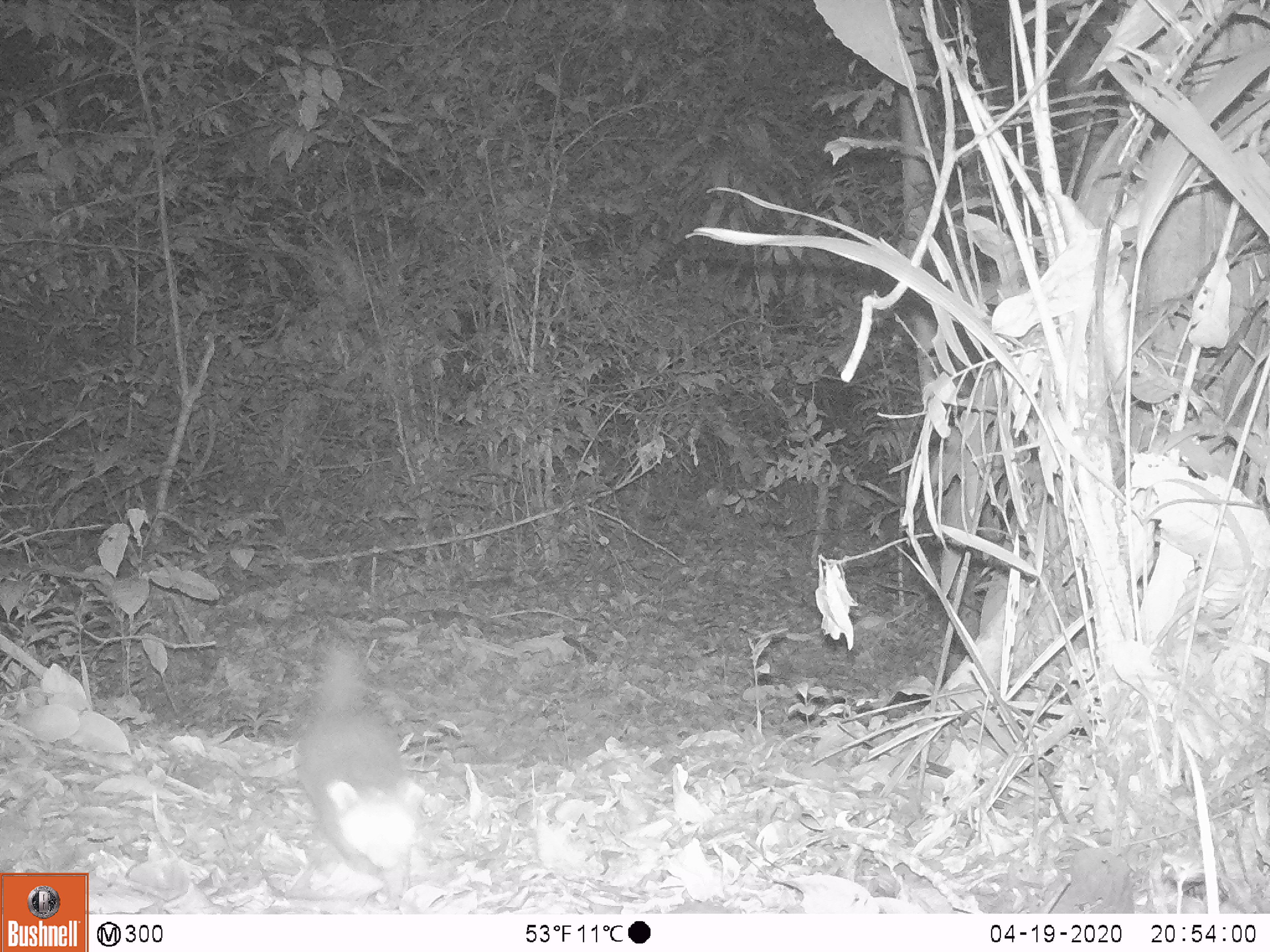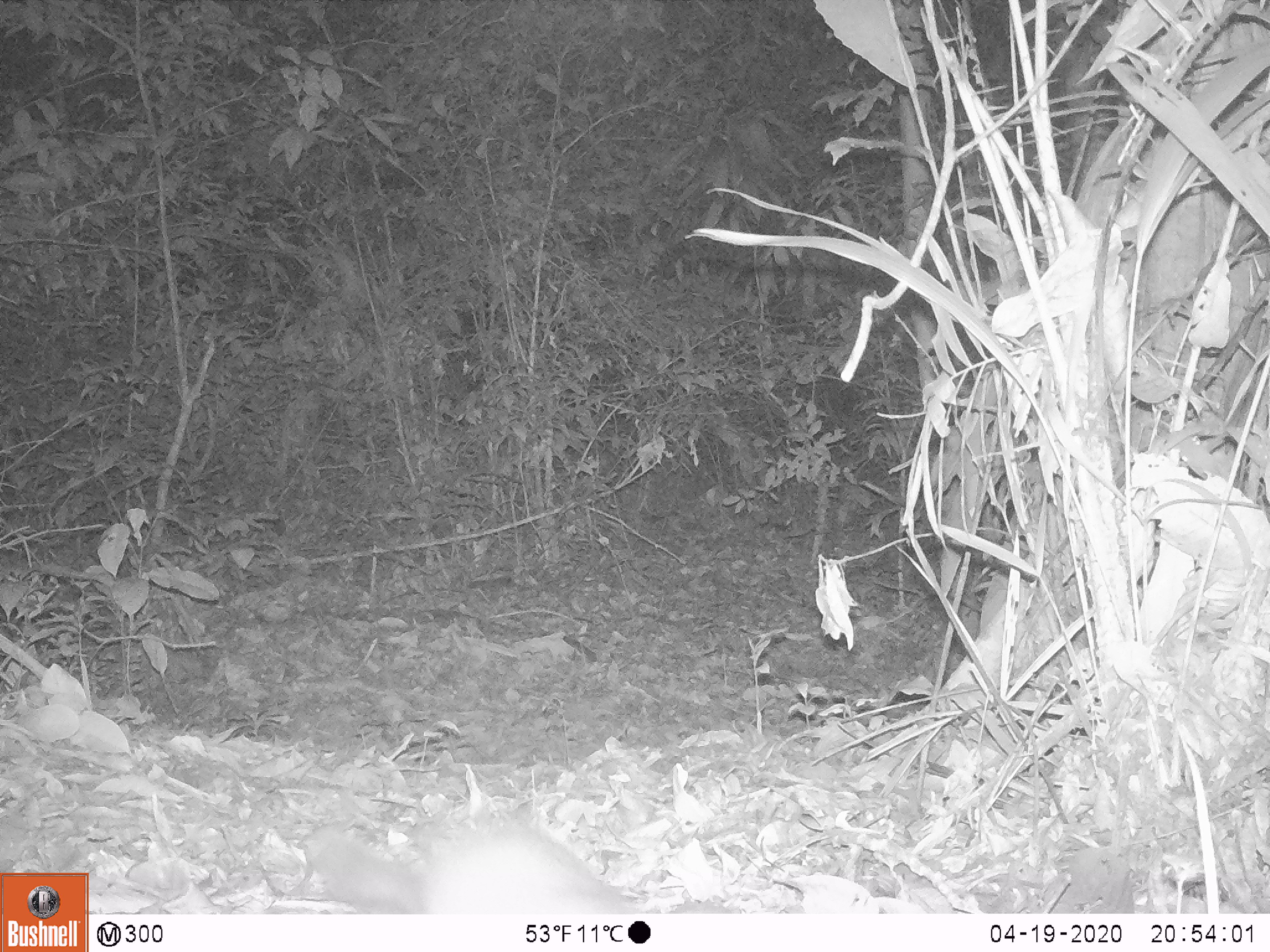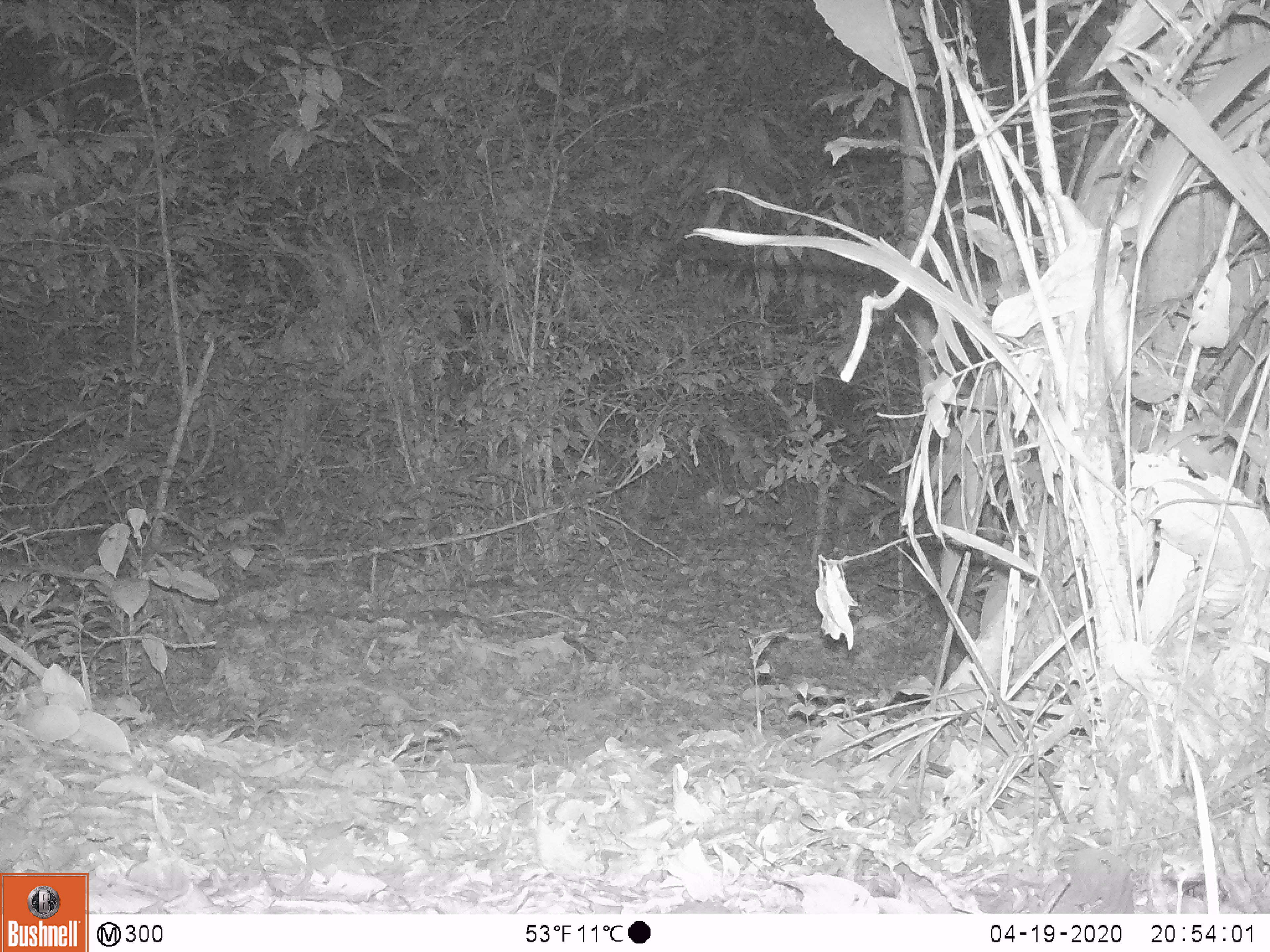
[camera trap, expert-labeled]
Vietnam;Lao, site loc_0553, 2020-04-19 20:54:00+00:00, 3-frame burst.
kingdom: Animalia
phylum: Chordata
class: Mammalia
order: Carnivora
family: Mustelidae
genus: Melogale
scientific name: Melogale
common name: ferret badger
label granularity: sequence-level